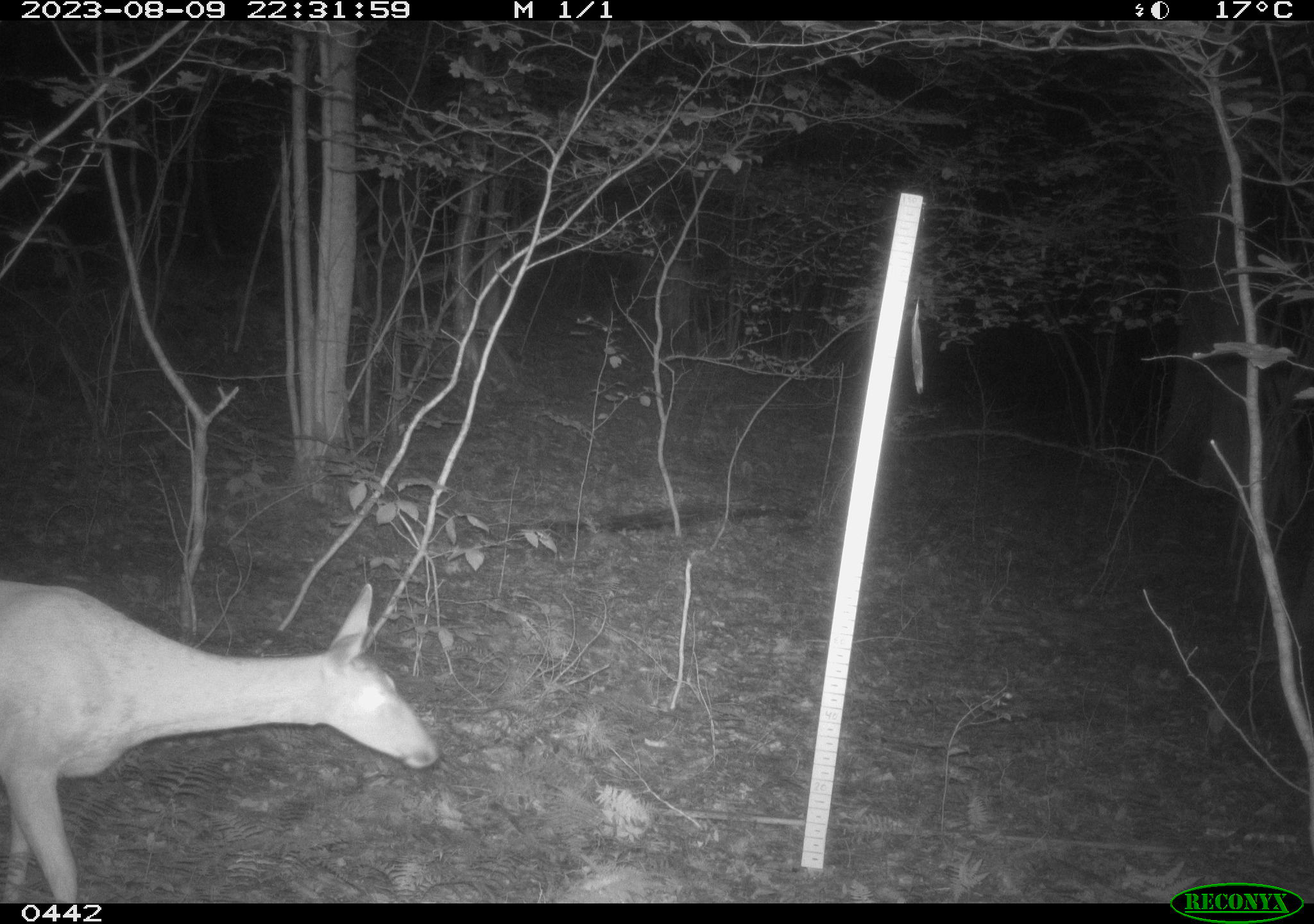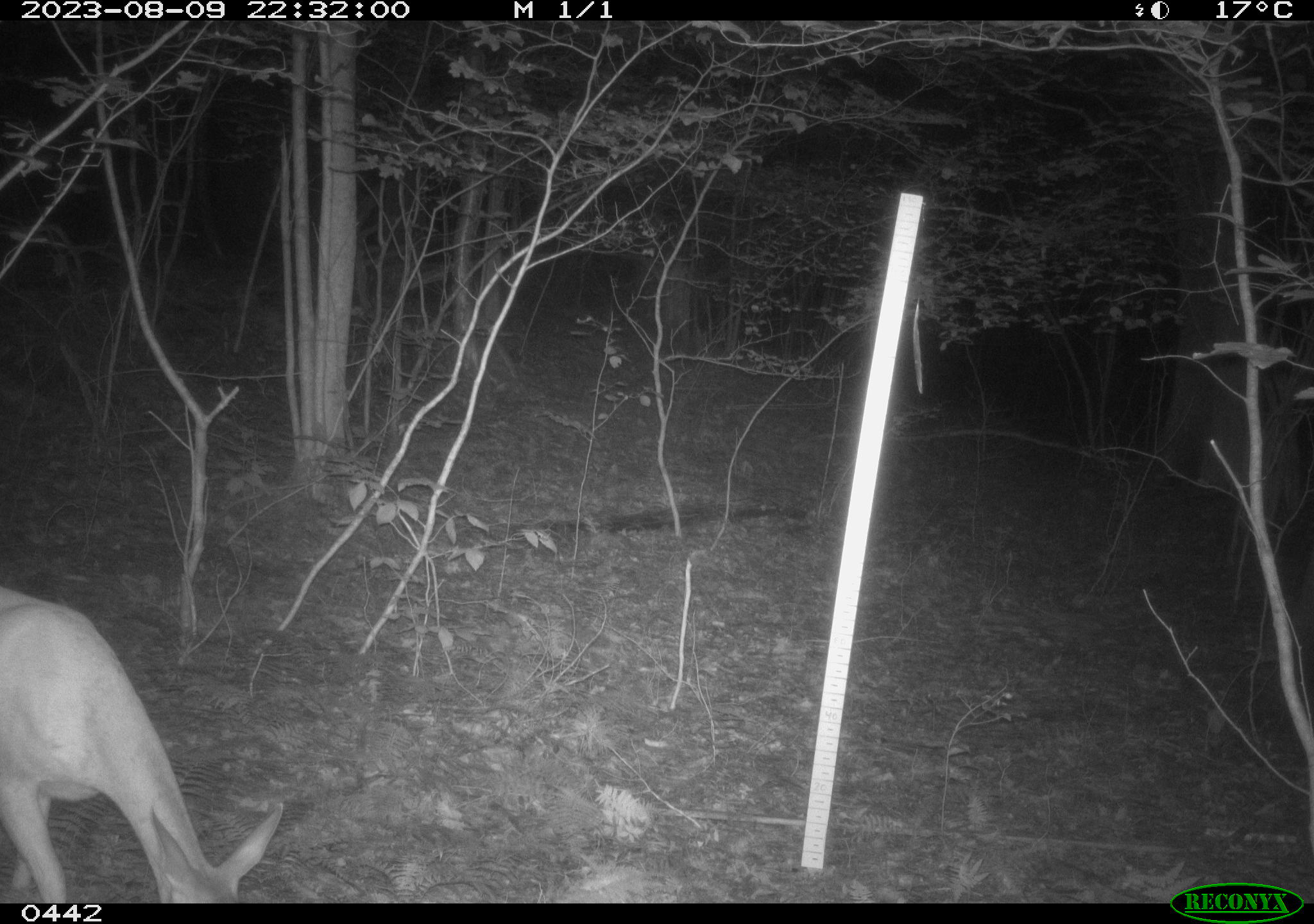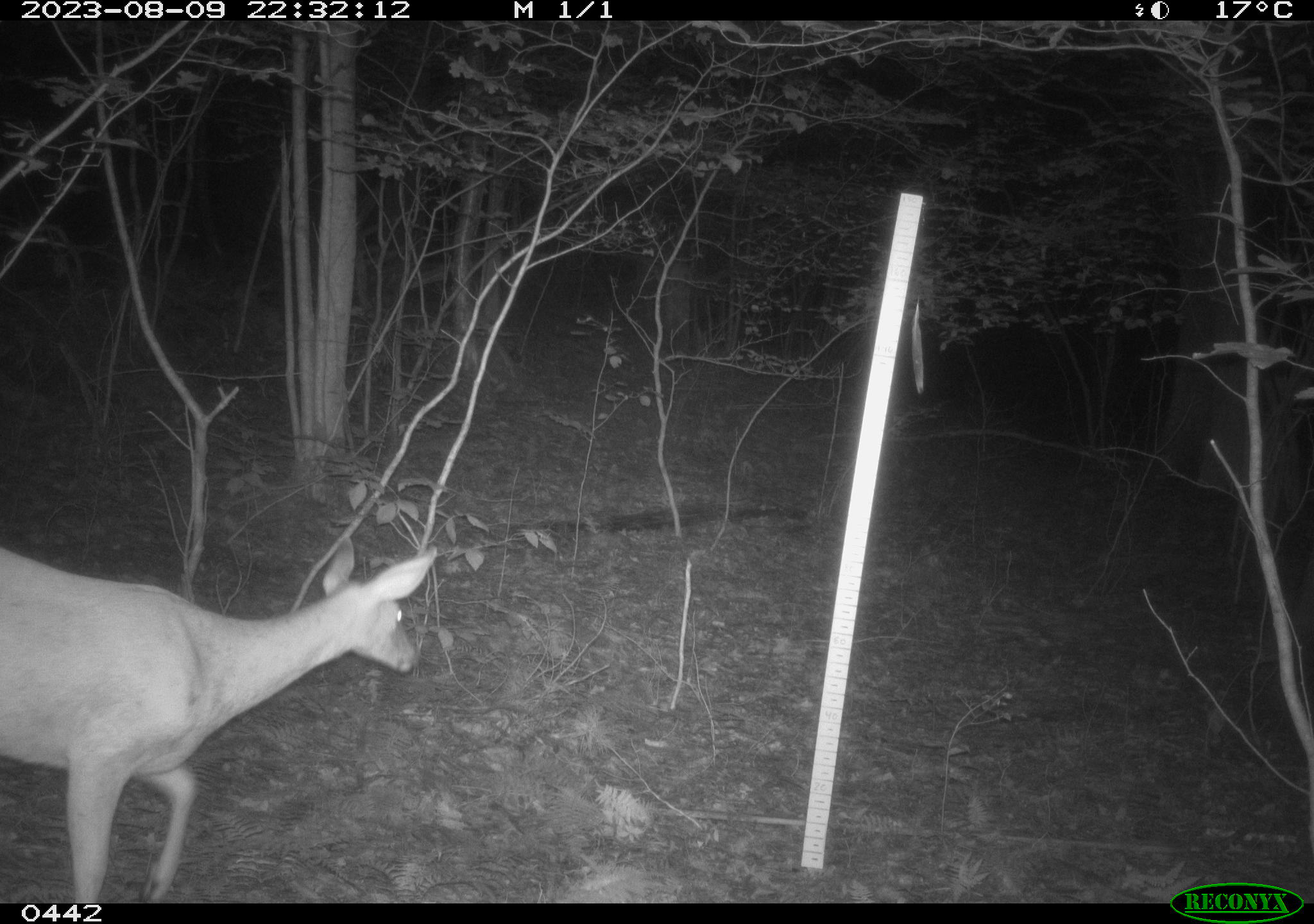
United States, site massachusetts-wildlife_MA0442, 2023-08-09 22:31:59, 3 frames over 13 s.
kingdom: Animalia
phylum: Chordata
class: Mammalia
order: Artiodactyla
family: Cervidae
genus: Odocoileus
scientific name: Odocoileus virginianus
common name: white-tailed deer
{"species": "white-tailed deer (Odocoileus virginianus)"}